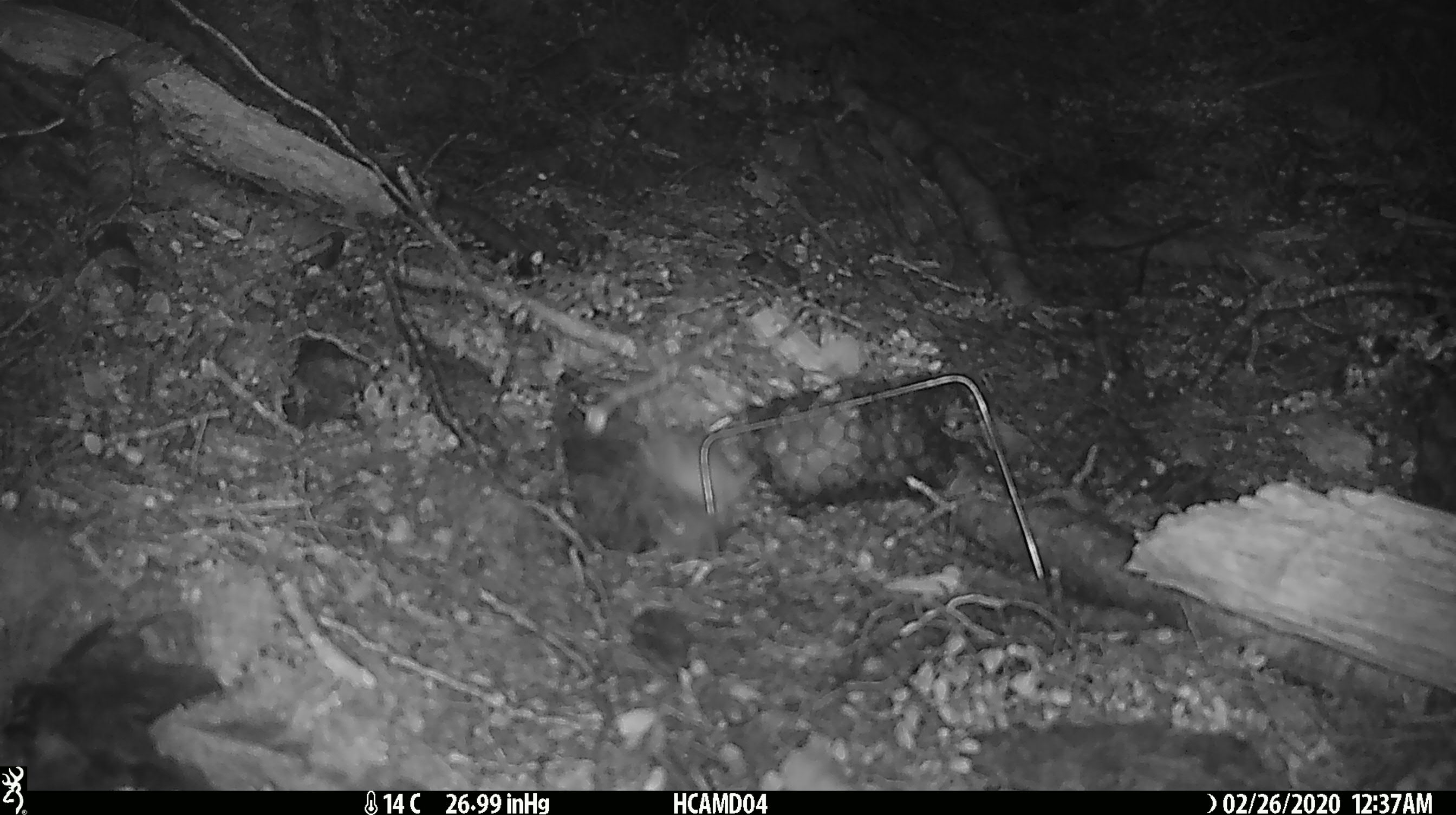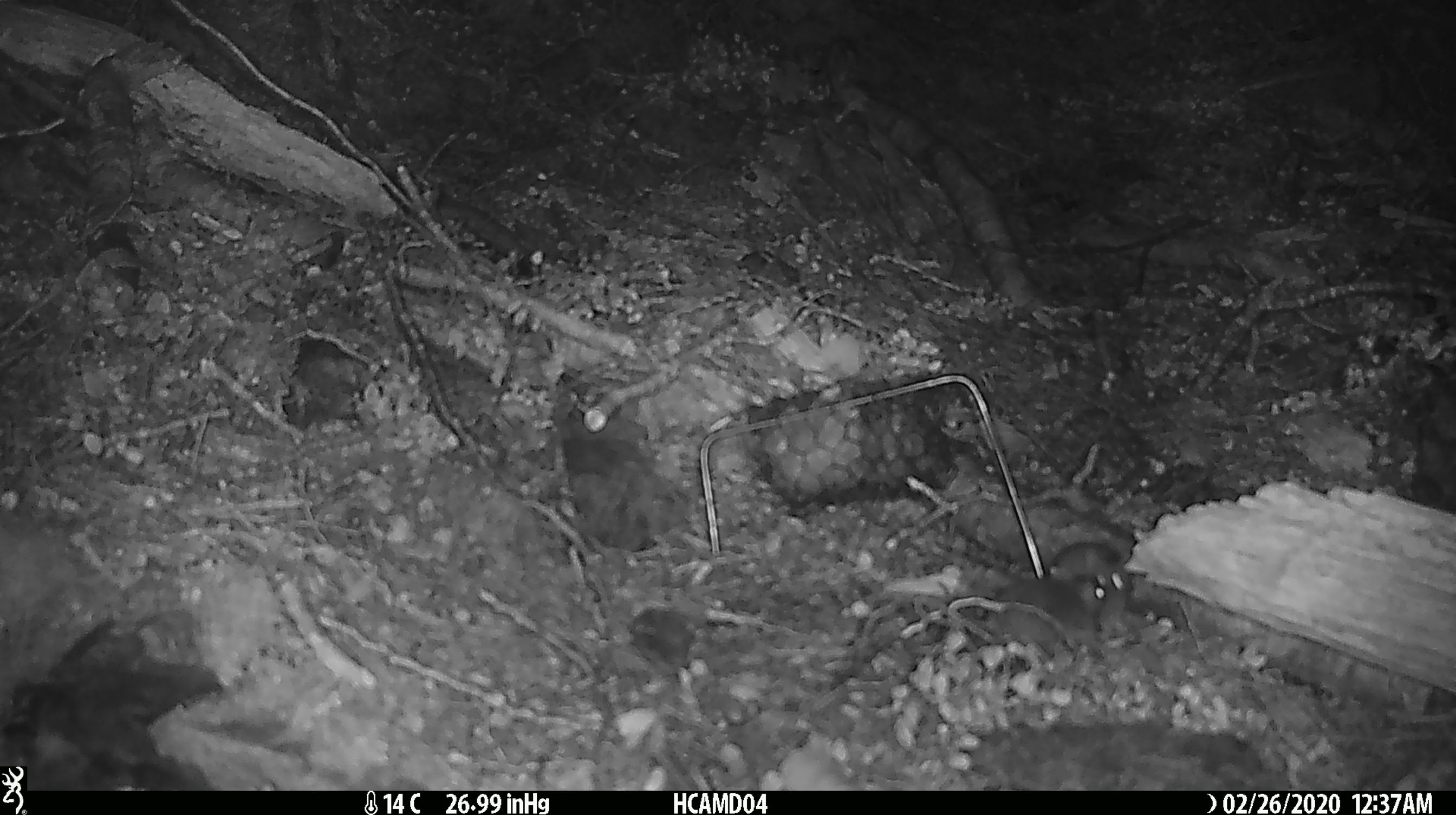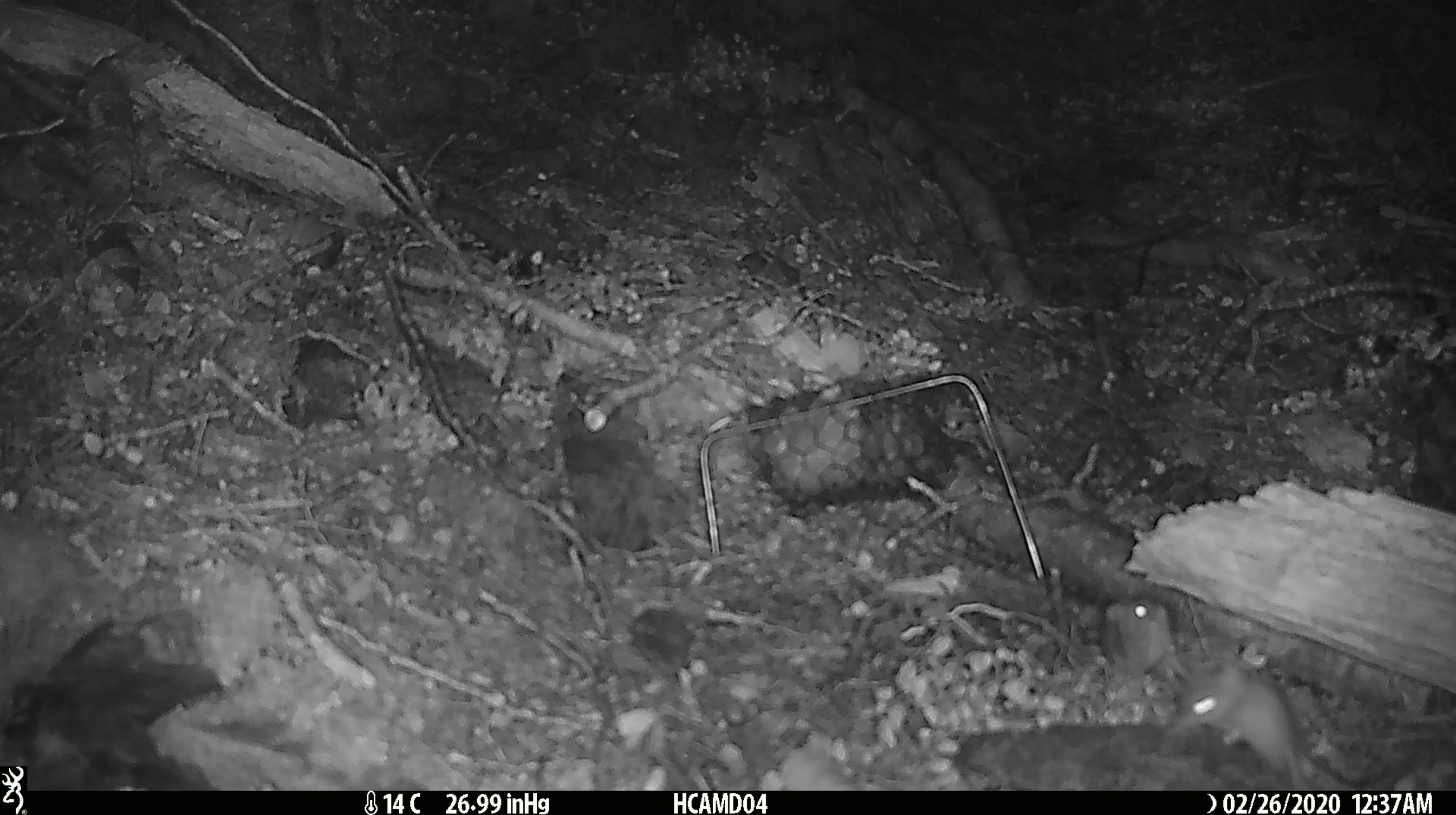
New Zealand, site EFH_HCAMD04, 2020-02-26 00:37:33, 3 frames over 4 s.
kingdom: Animalia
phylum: Chordata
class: Mammalia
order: Rodentia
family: Muridae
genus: Mus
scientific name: Mus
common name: mouse